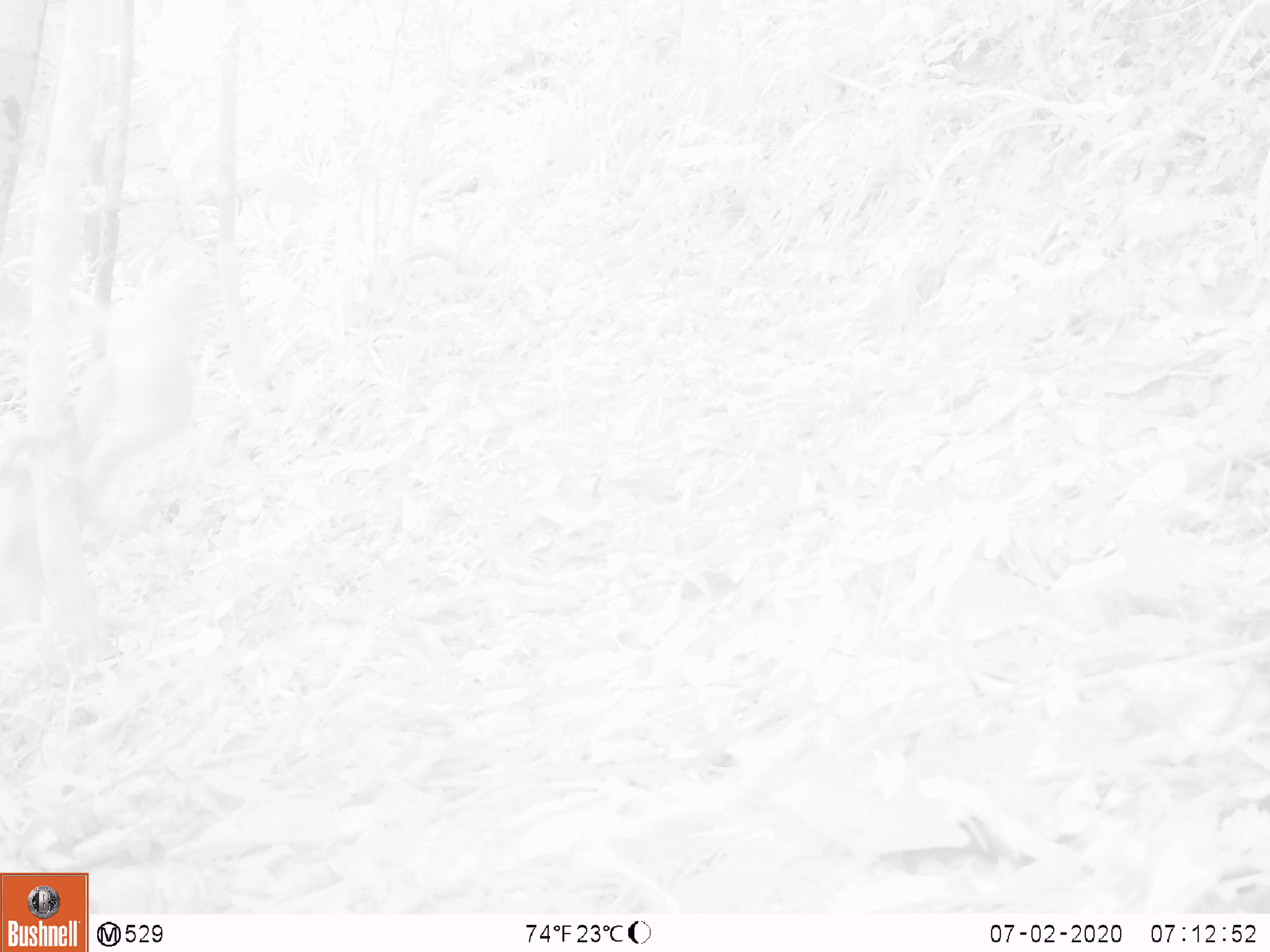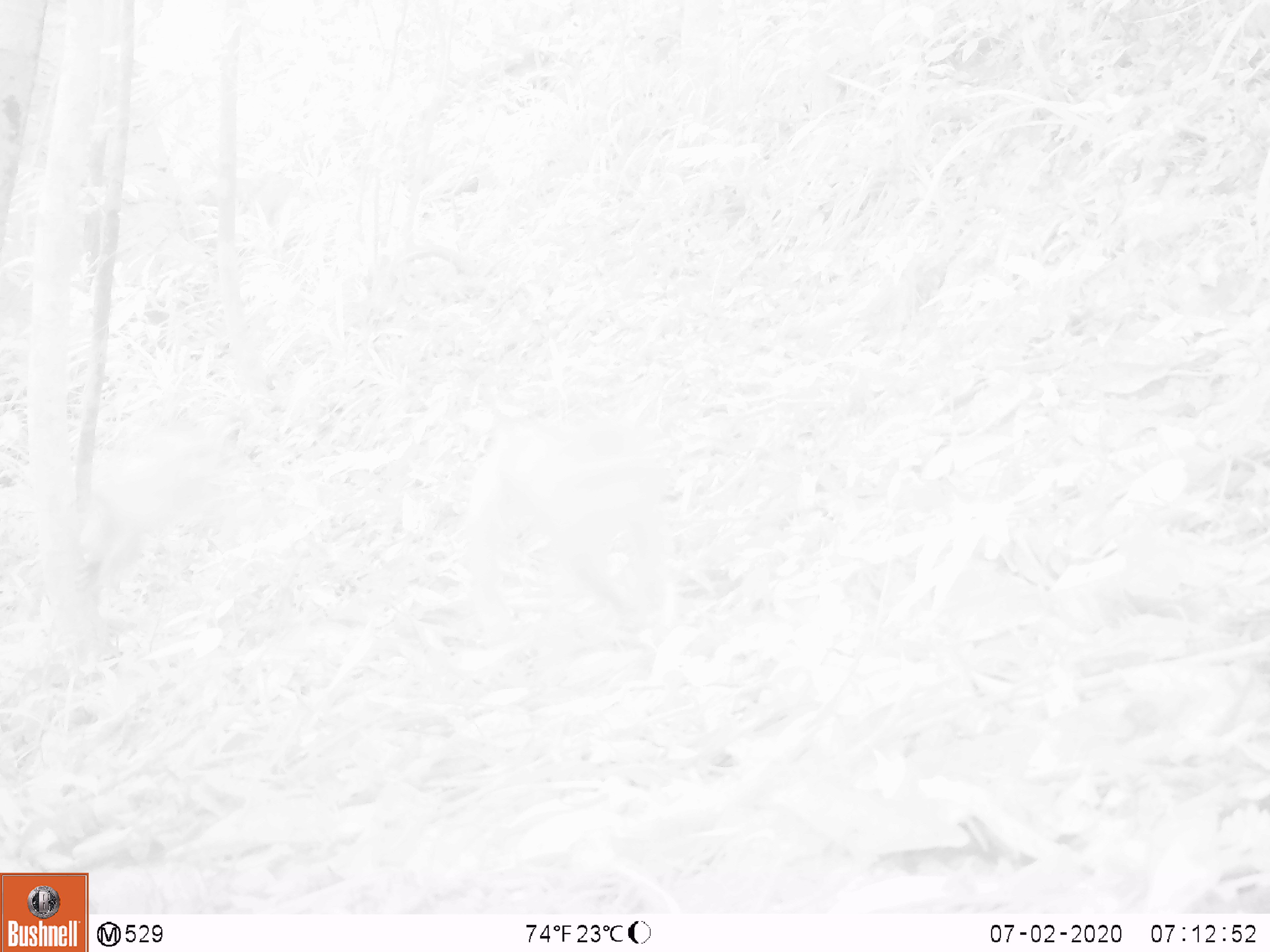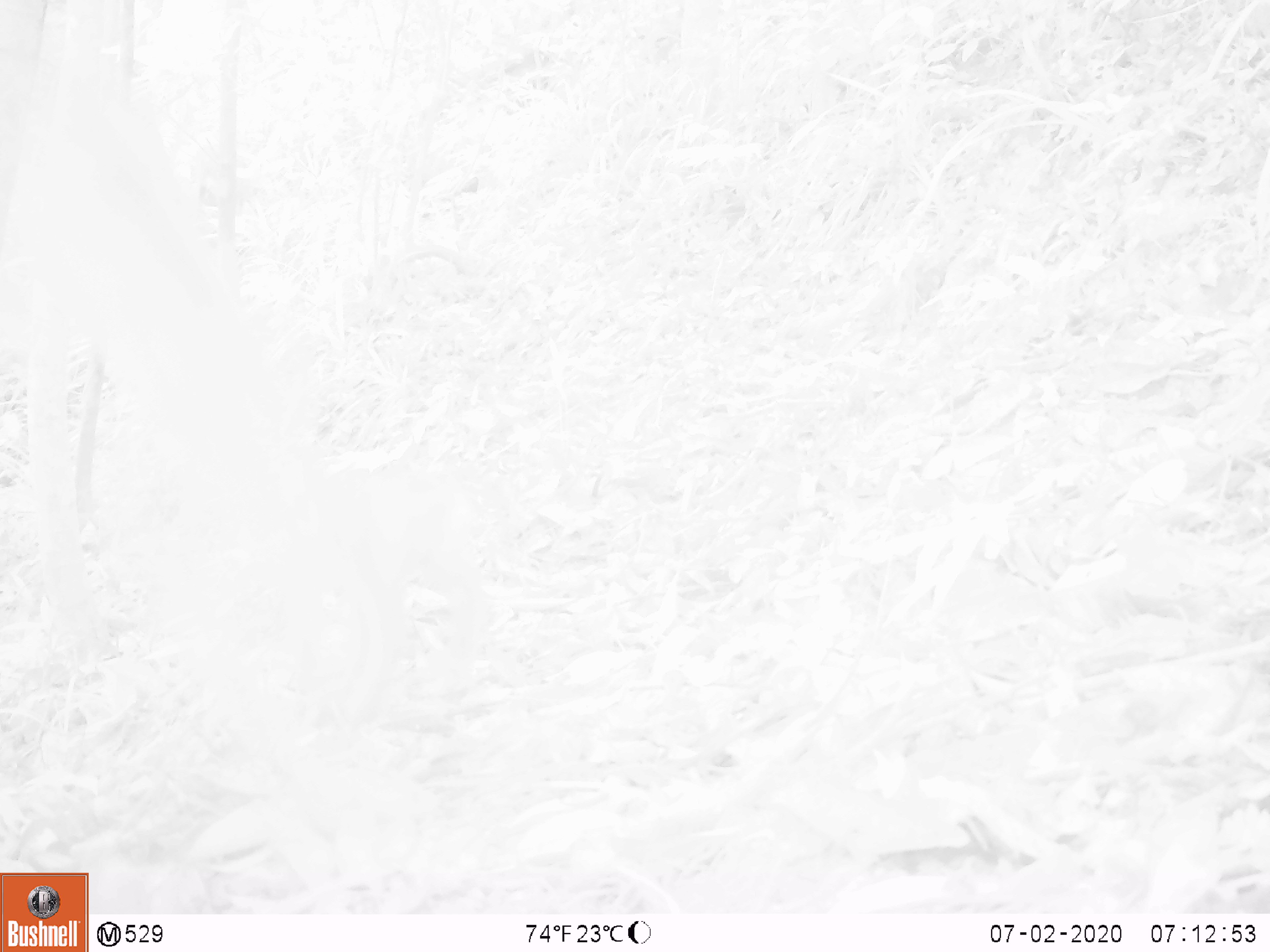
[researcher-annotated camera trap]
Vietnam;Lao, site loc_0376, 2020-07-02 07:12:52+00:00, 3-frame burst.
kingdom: Animalia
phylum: Chordata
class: Mammalia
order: Primates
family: Cercopithecidae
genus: Macaca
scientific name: Macaca nemestrina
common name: pig-tailed macaque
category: pig tailed macaque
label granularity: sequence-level